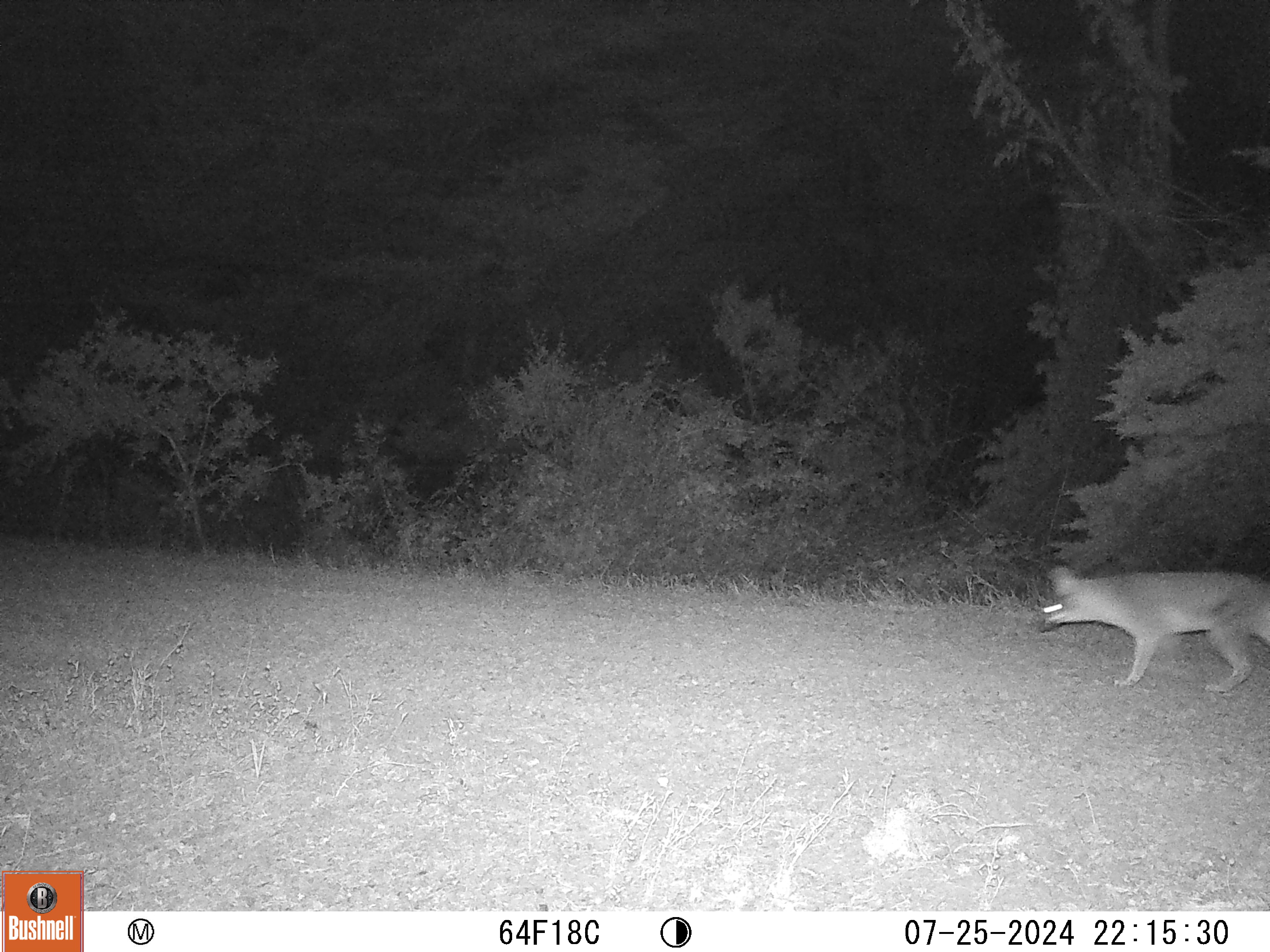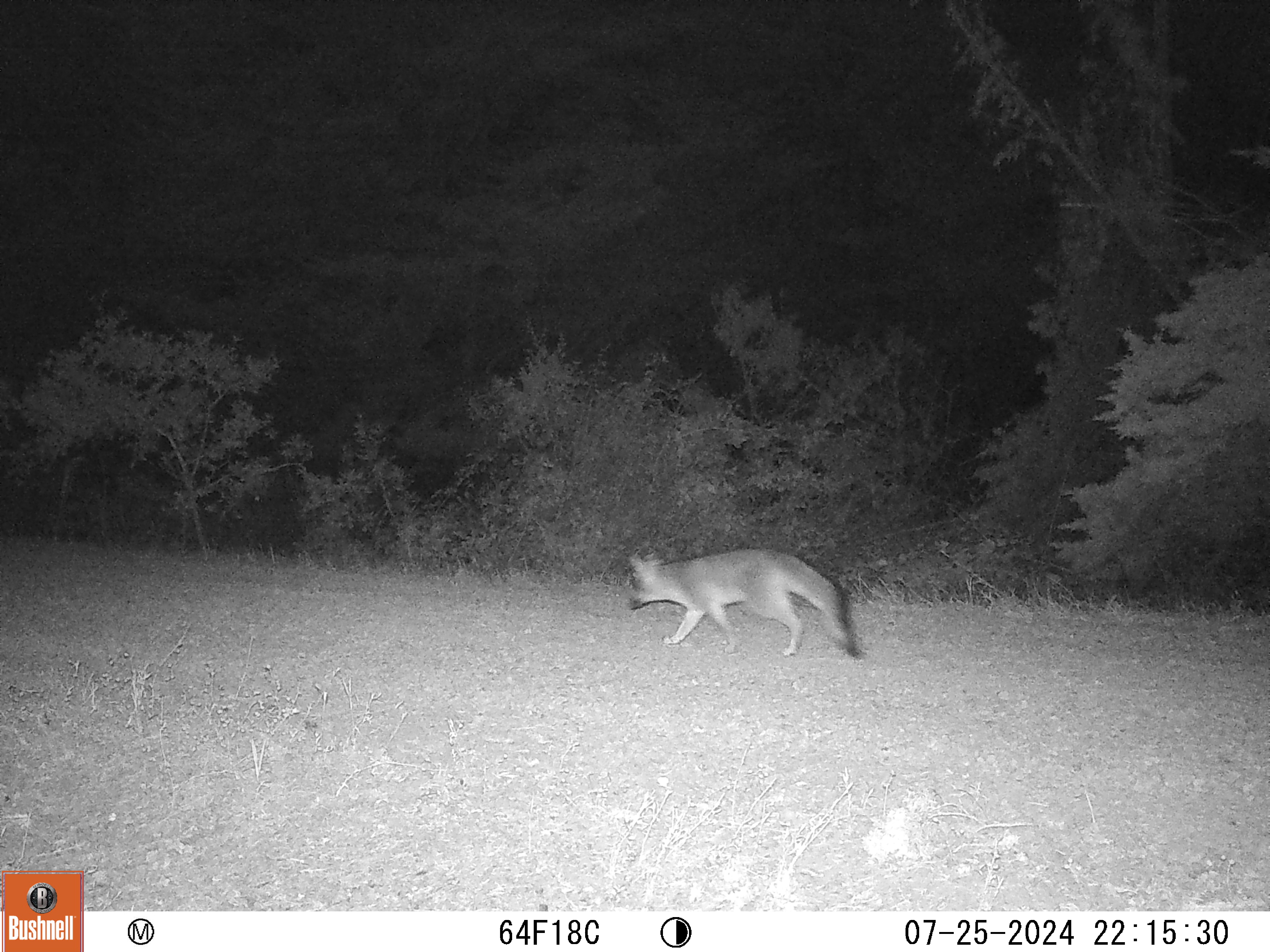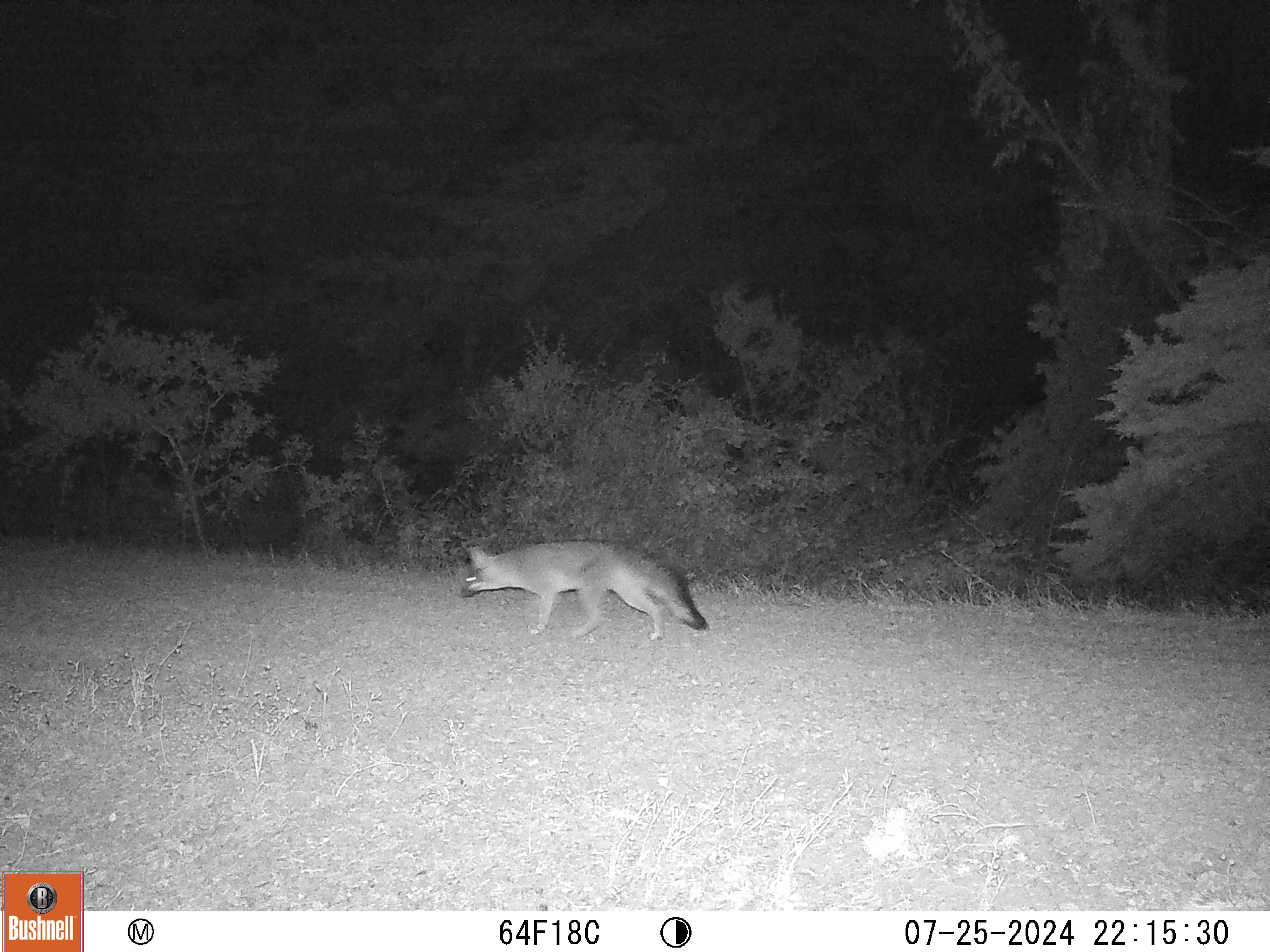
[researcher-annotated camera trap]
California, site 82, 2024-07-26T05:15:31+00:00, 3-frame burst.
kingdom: Animalia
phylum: Chordata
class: Mammalia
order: Carnivora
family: Canidae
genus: Urocyon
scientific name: Urocyon cinereoargenteus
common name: gray fox